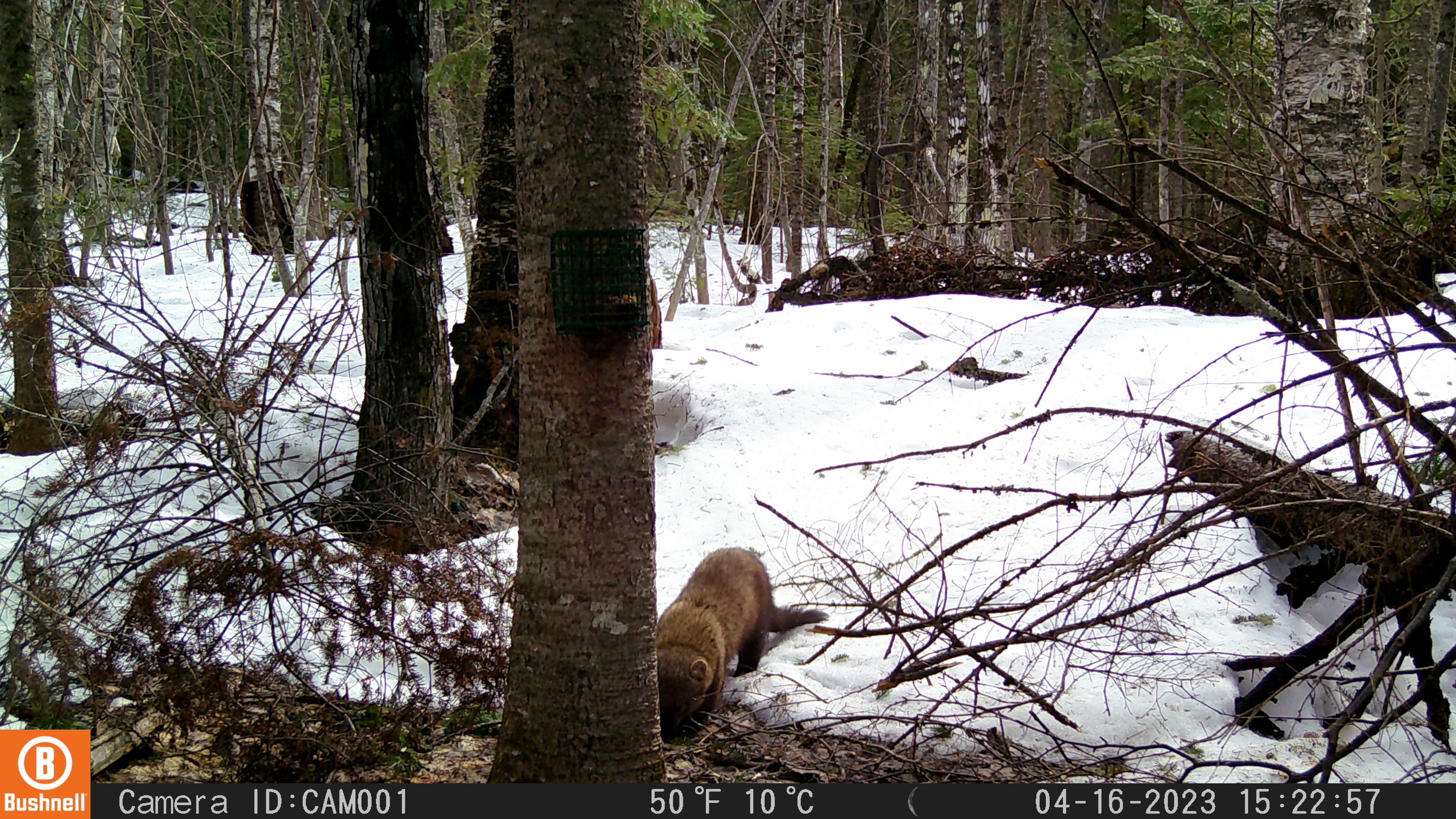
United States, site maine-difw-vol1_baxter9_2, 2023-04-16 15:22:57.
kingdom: Animalia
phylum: Chordata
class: Mammalia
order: Carnivora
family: Mustelidae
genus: Pekania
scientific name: Pekania pennanti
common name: fisher